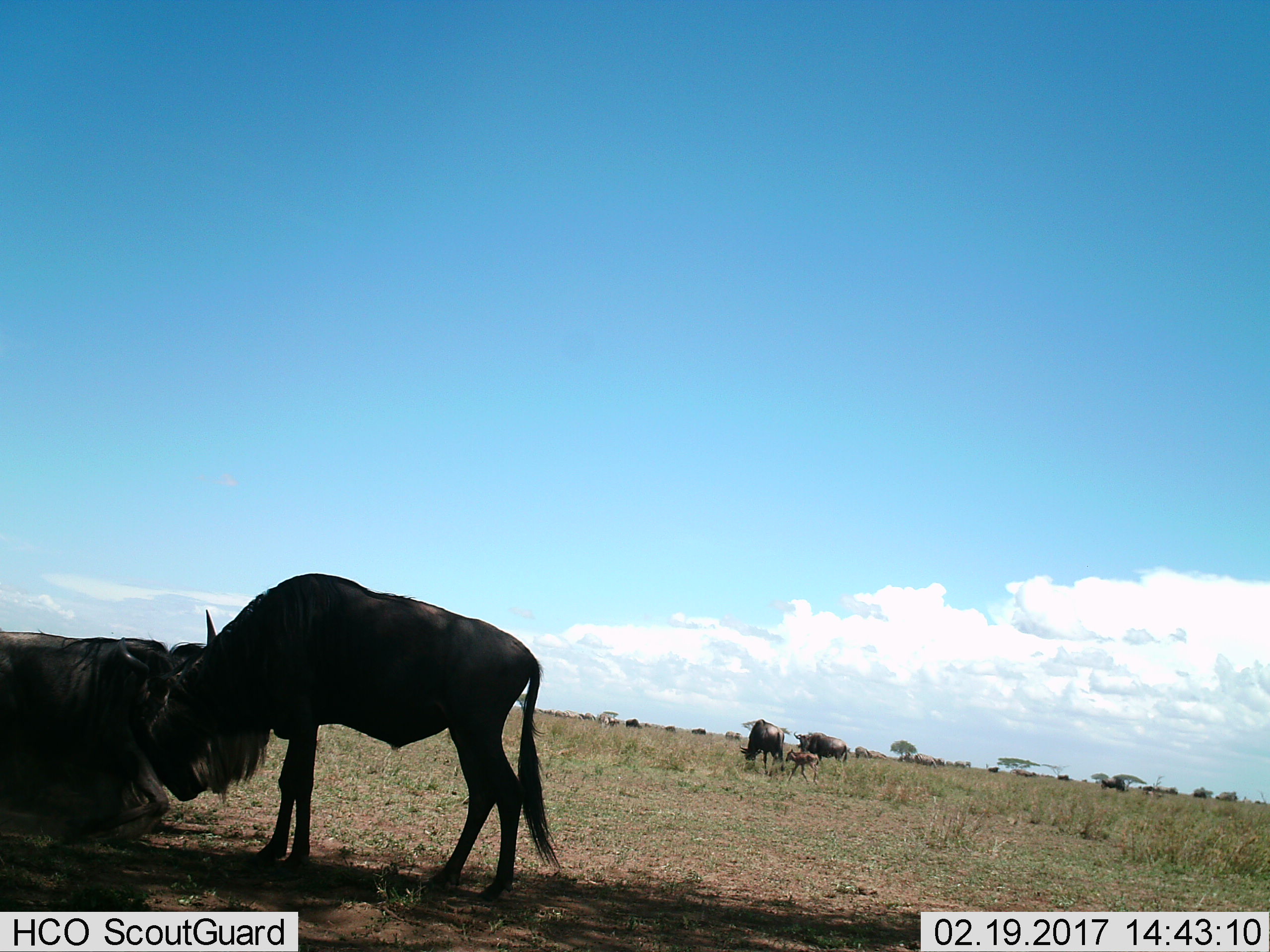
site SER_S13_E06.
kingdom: Animalia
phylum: Chordata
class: Mammalia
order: Artiodactyla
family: Bovidae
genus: Connochaetes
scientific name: Connochaetes taurinus taurinus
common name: blue wildebeest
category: wildebeestblue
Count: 5.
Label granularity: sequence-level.